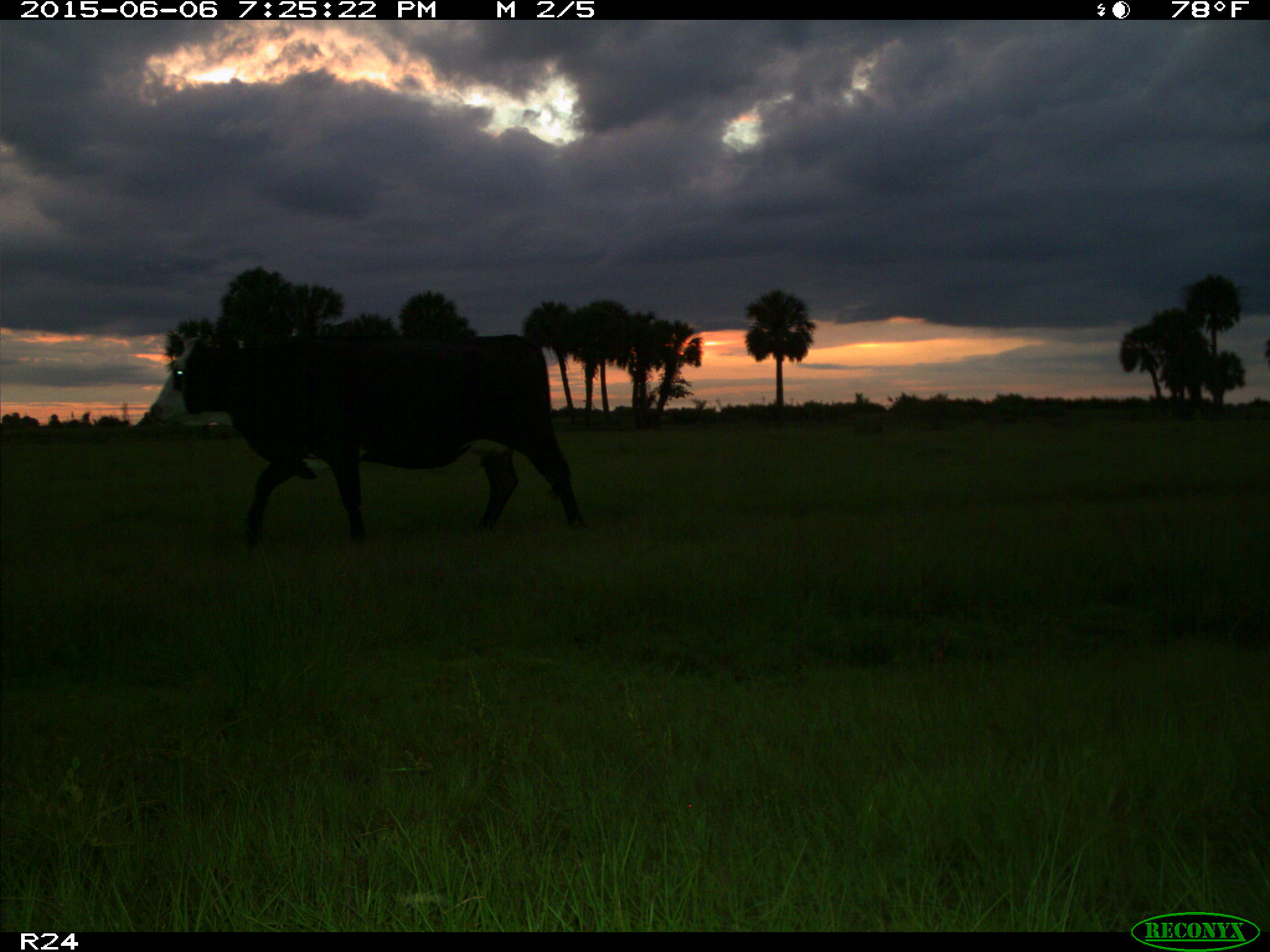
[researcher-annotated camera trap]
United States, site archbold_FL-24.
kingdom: Animalia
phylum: Chordata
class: Mammalia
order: Artiodactyla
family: Bovidae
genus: Bos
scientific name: Bos taurus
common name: domestic cow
Bos taurus (domestic cow).